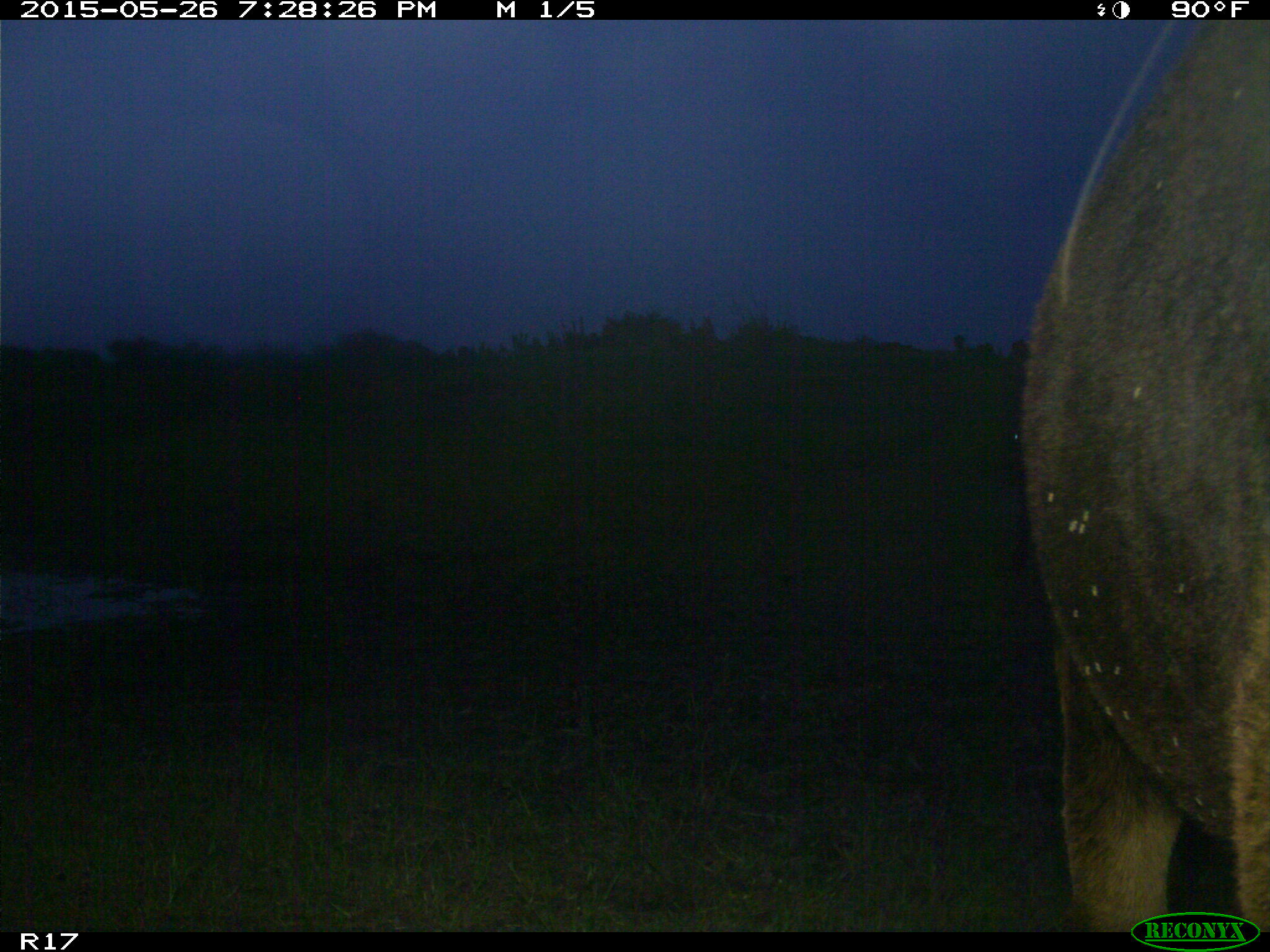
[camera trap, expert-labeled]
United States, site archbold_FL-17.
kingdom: Animalia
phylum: Chordata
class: Mammalia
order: Artiodactyla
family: Bovidae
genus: Bos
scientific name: Bos taurus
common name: domestic cow